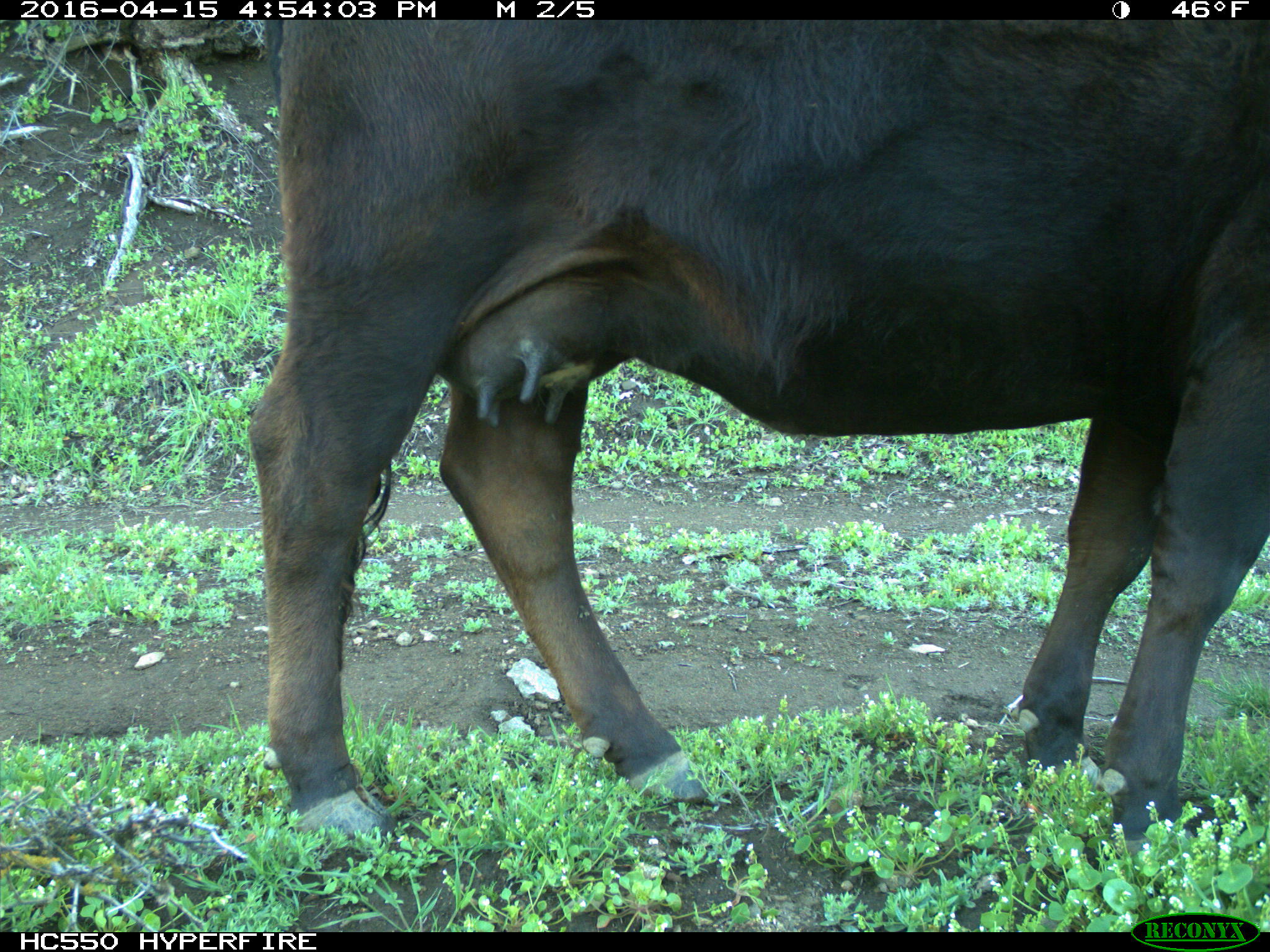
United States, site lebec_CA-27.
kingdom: Animalia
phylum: Chordata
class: Mammalia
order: Artiodactyla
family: Bovidae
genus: Bos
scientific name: Bos taurus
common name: domestic cow